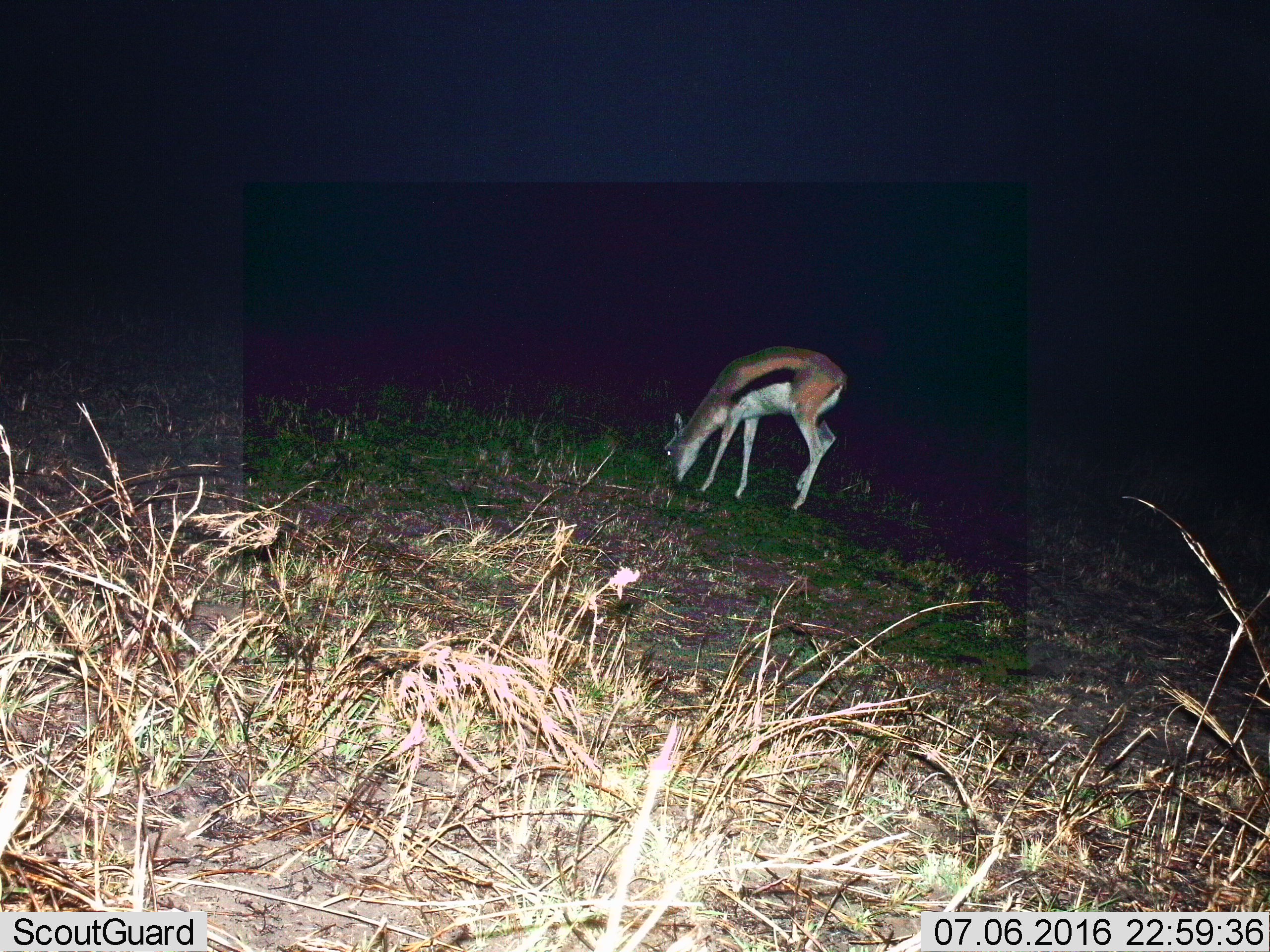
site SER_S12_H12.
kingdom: Animalia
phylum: Chordata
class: Mammalia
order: Artiodactyla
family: Bovidae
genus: Eudorcas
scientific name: Eudorcas thomsonii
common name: thomson's gazelle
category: gazellethomsons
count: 1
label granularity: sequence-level